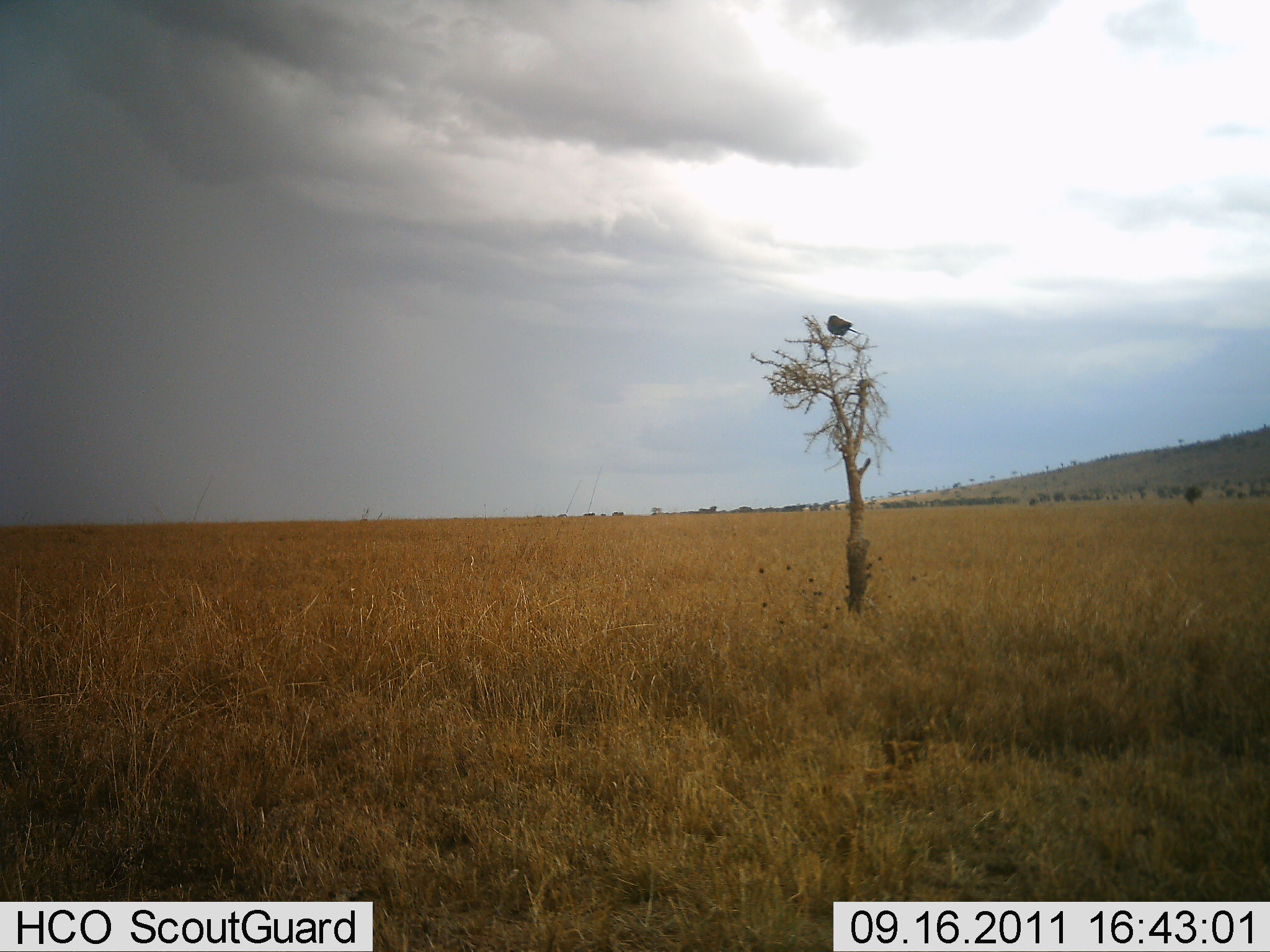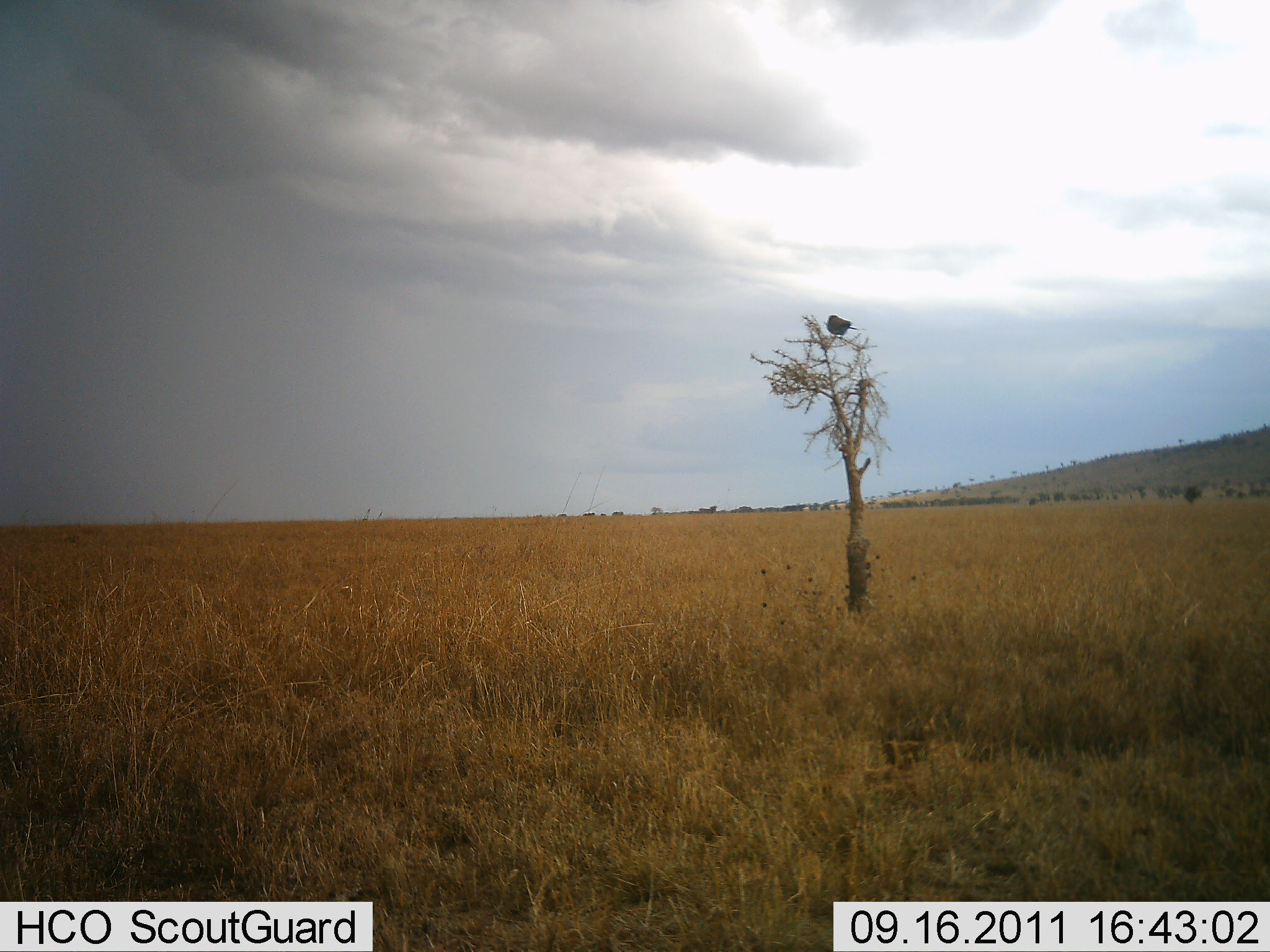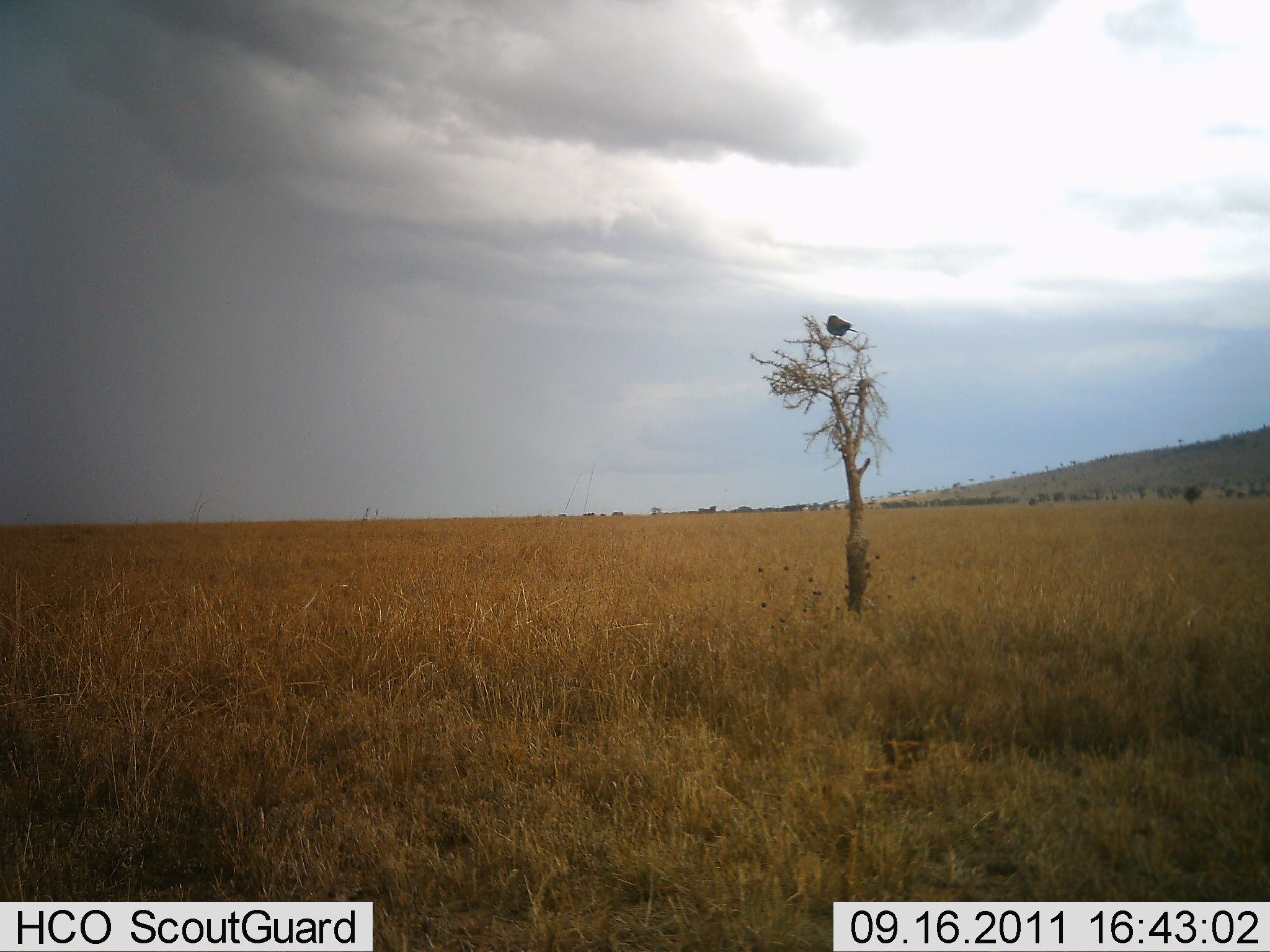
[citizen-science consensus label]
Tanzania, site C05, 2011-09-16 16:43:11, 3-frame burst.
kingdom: Animalia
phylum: Chordata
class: Aves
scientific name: Aves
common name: bird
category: otherbird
Otherbird (bird) (Aves), count 1. Behavior (volunteer vote fractions): standing 0%, resting 100%, moving 0%, interacting 0%. Young present (vote fraction): 0%. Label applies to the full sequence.